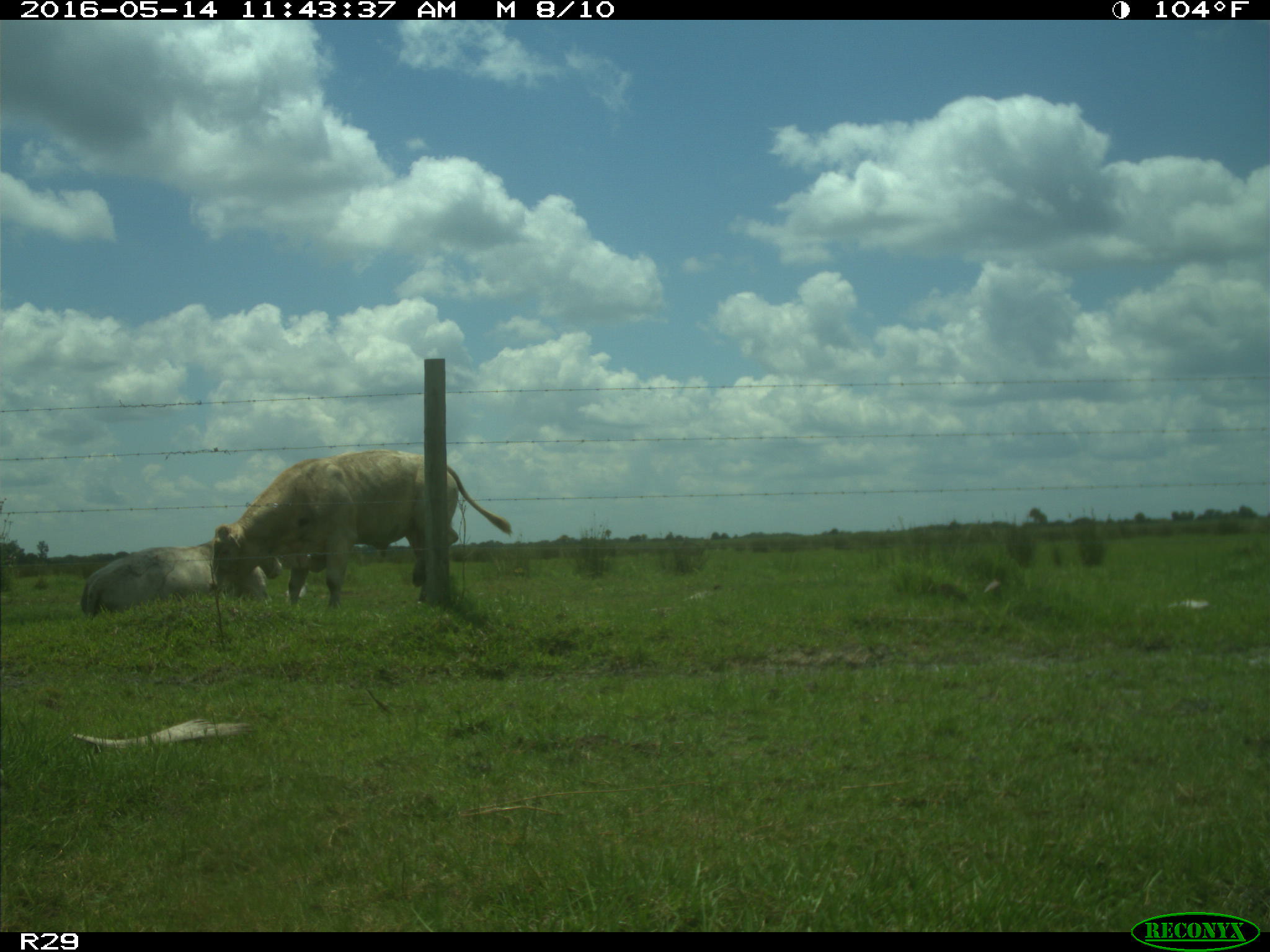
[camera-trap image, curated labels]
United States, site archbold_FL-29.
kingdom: Animalia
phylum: Chordata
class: Mammalia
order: Artiodactyla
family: Bovidae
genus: Bos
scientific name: Bos taurus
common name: domestic cow